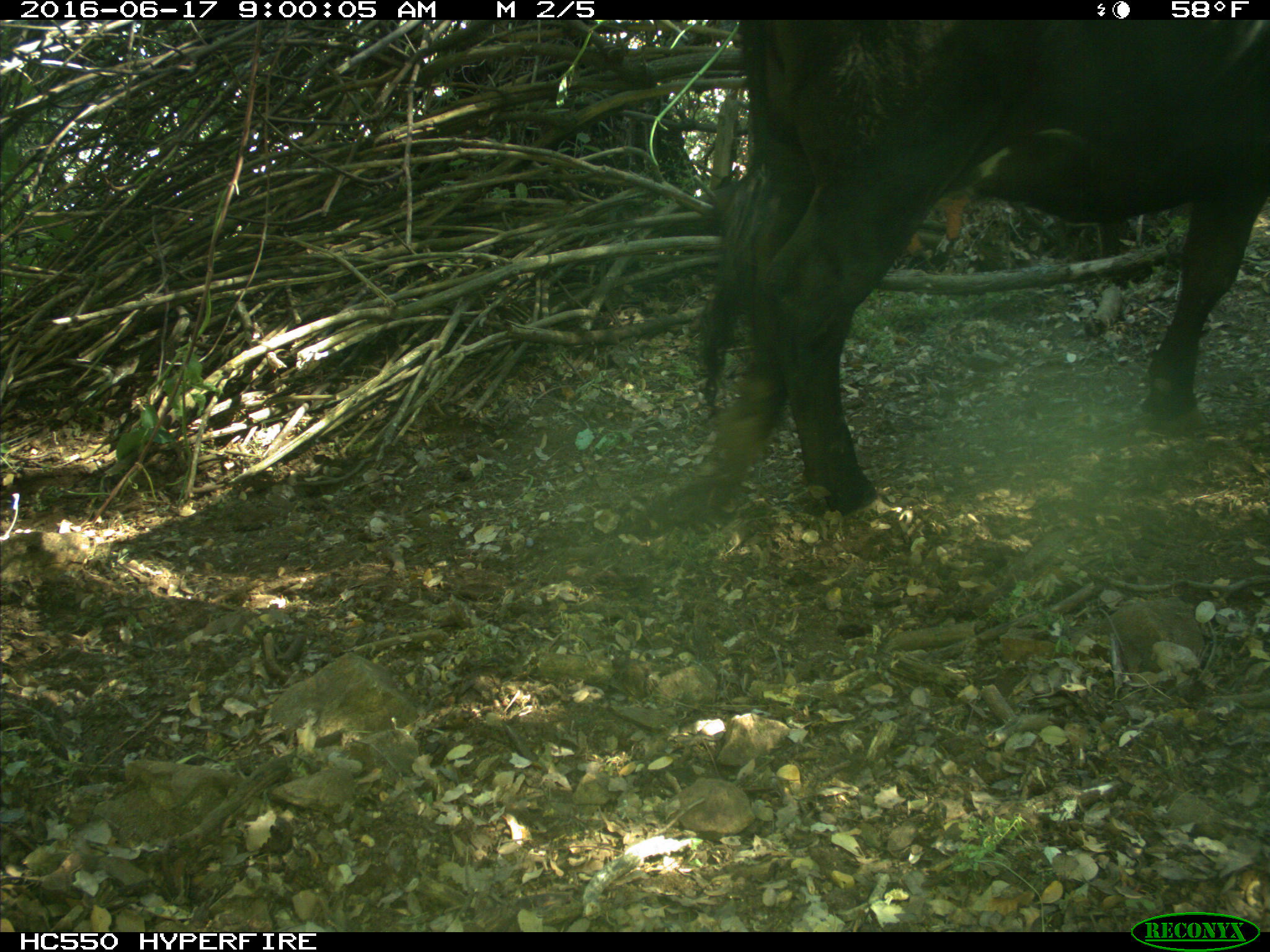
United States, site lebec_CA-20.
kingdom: Animalia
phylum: Chordata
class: Mammalia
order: Artiodactyla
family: Bovidae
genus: Bos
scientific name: Bos taurus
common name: domestic cow